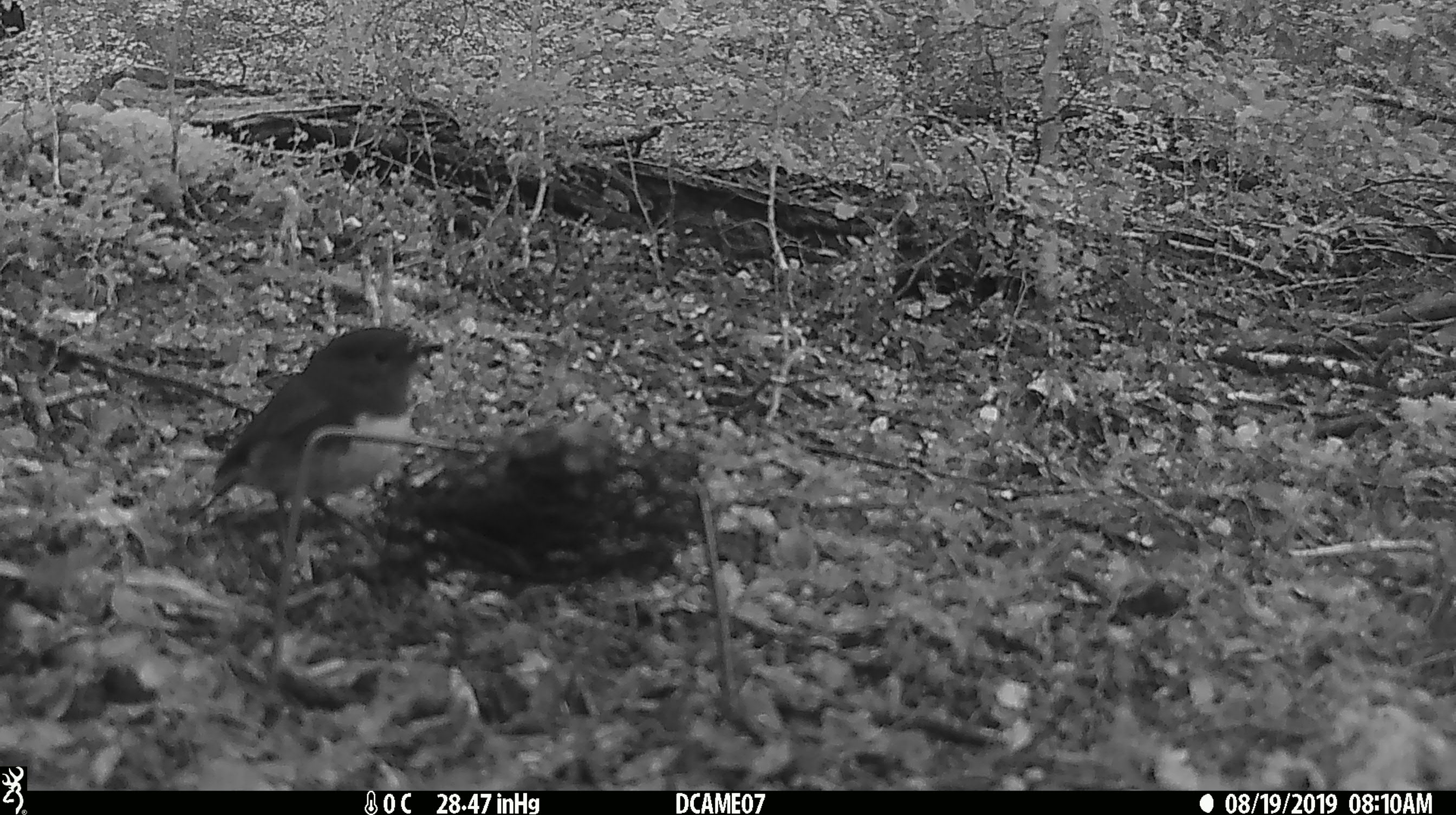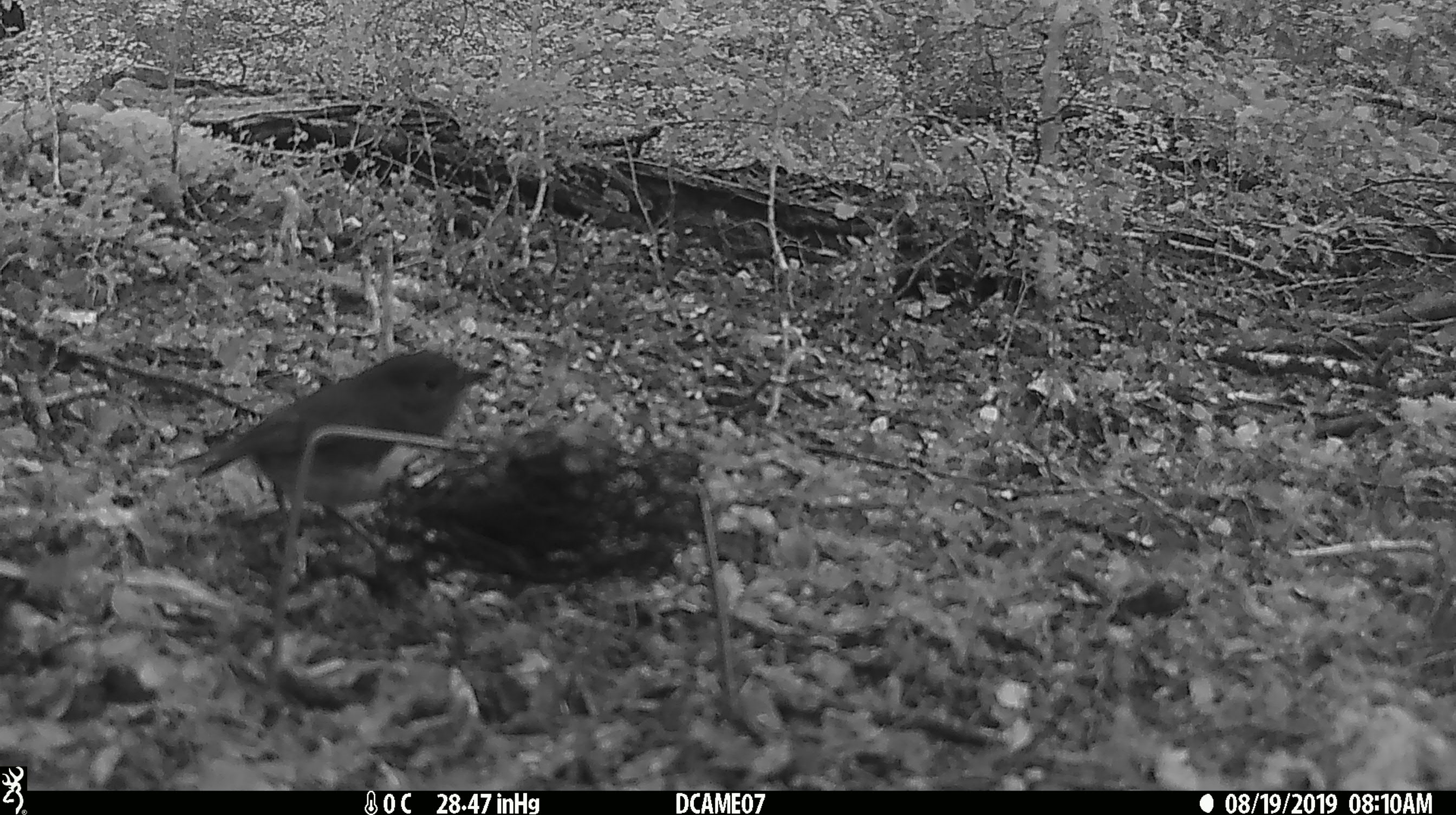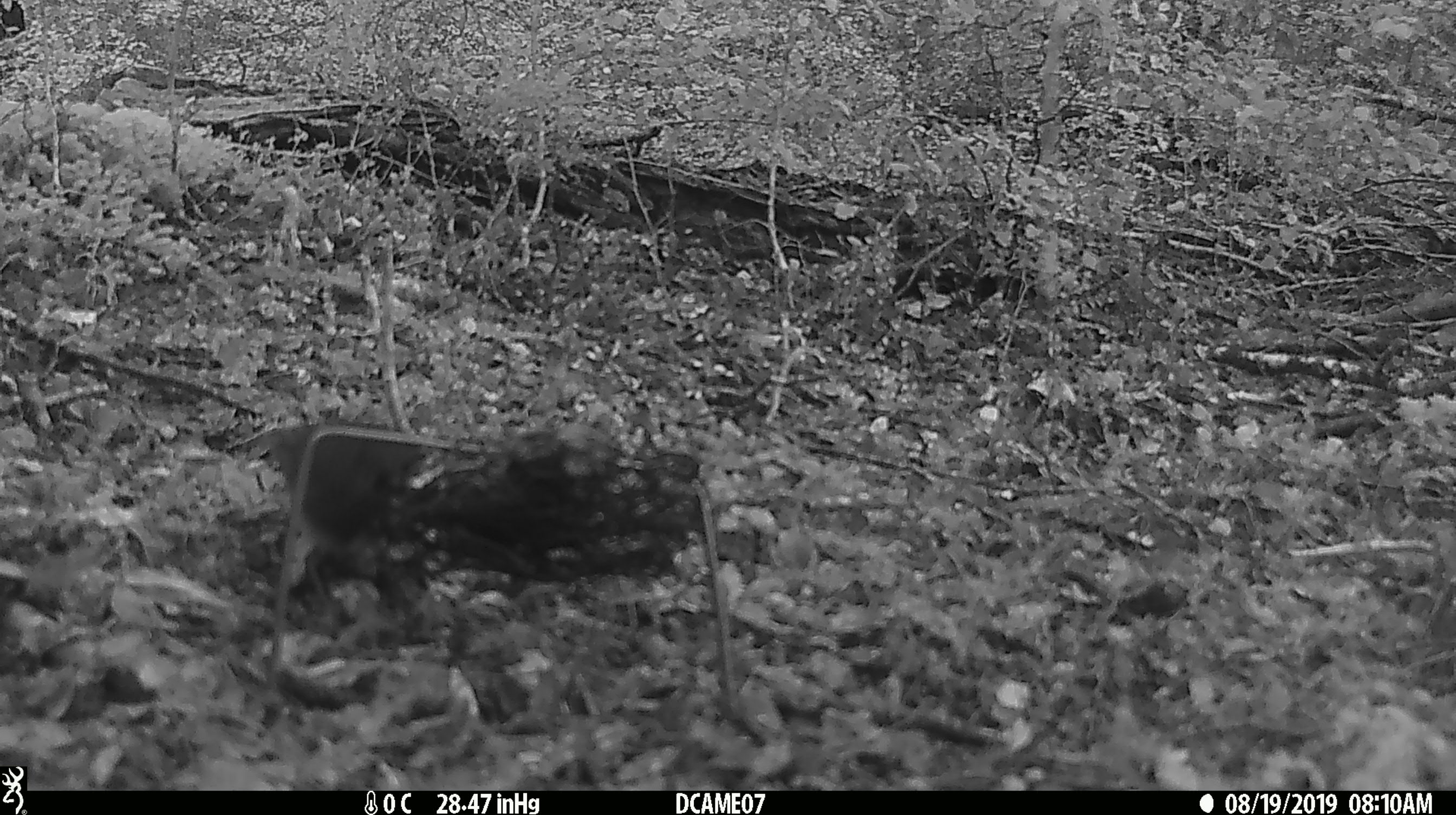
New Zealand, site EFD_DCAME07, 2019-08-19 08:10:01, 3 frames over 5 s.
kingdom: Animalia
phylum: Chordata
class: Aves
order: Passeriformes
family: Petroicidae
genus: Petroica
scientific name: Petroica australis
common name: new zealand robin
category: robin